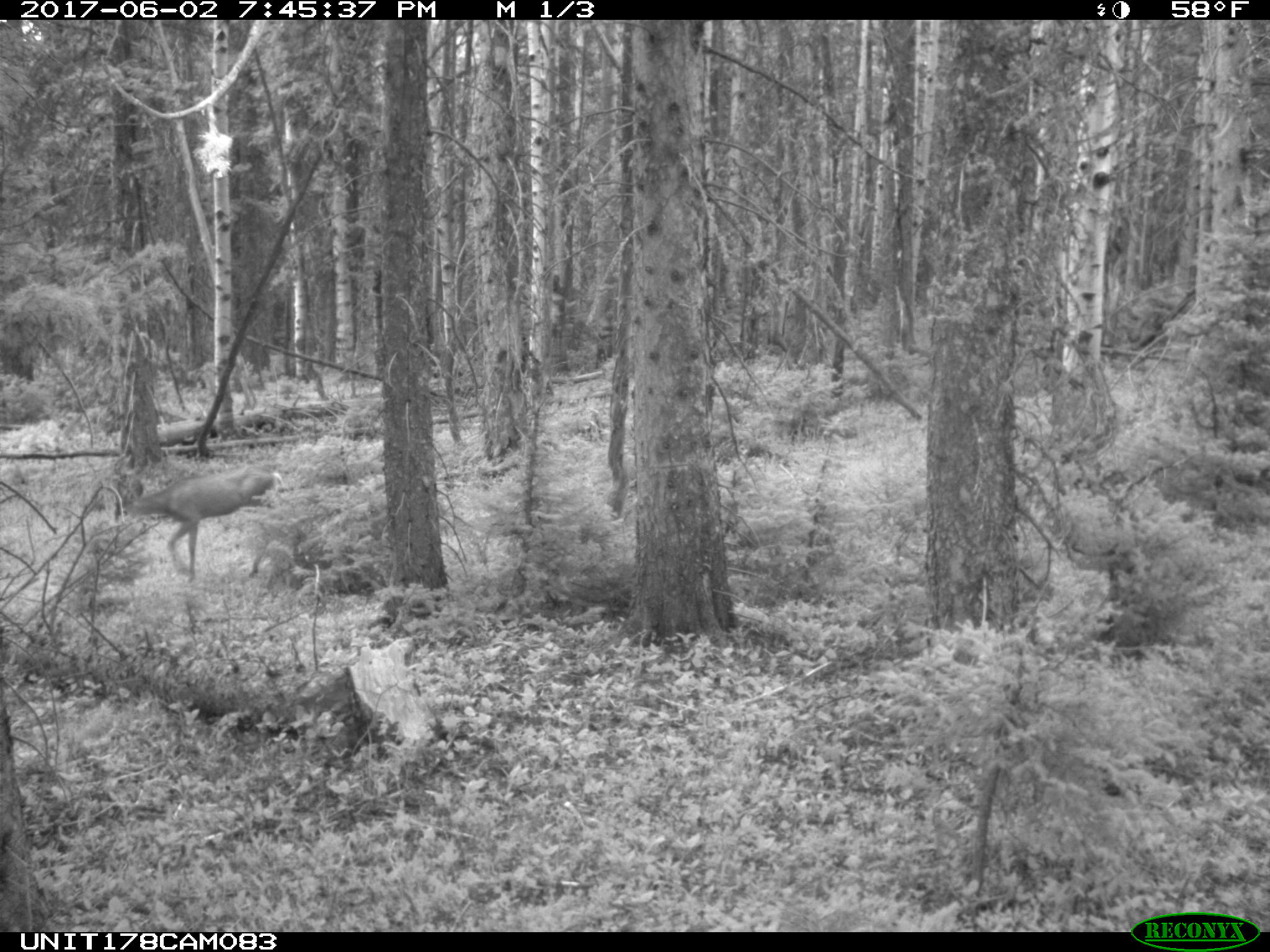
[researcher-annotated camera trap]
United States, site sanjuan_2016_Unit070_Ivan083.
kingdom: Animalia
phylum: Chordata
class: Mammalia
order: Artiodactyla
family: Cervidae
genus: Odocoileus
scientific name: Odocoileus hemionus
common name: mule deer